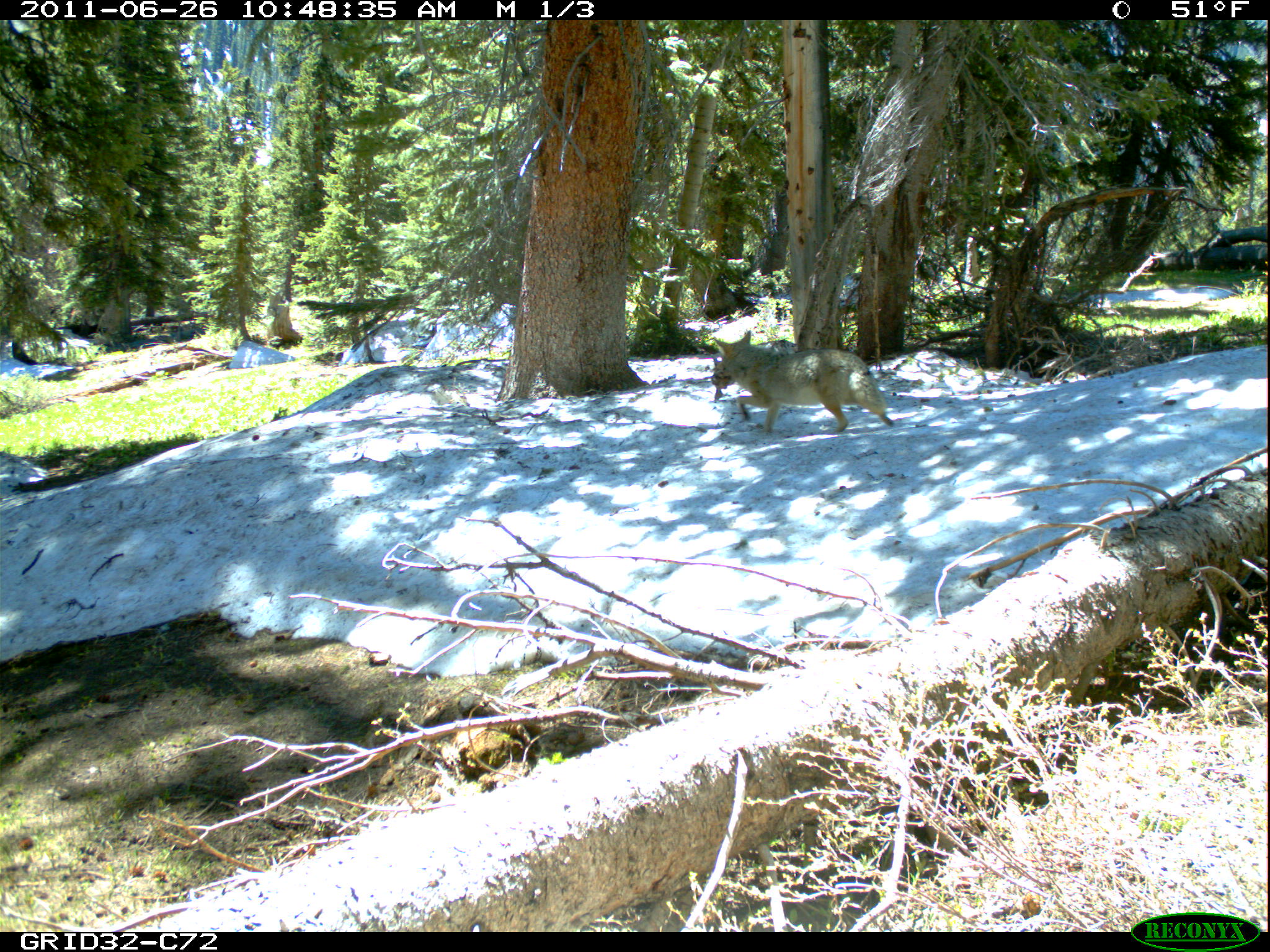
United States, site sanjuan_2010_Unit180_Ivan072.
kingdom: Animalia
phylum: Chordata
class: Mammalia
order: Carnivora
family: Canidae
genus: Canis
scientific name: Canis latrans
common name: coyote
Canis latrans (coyote).